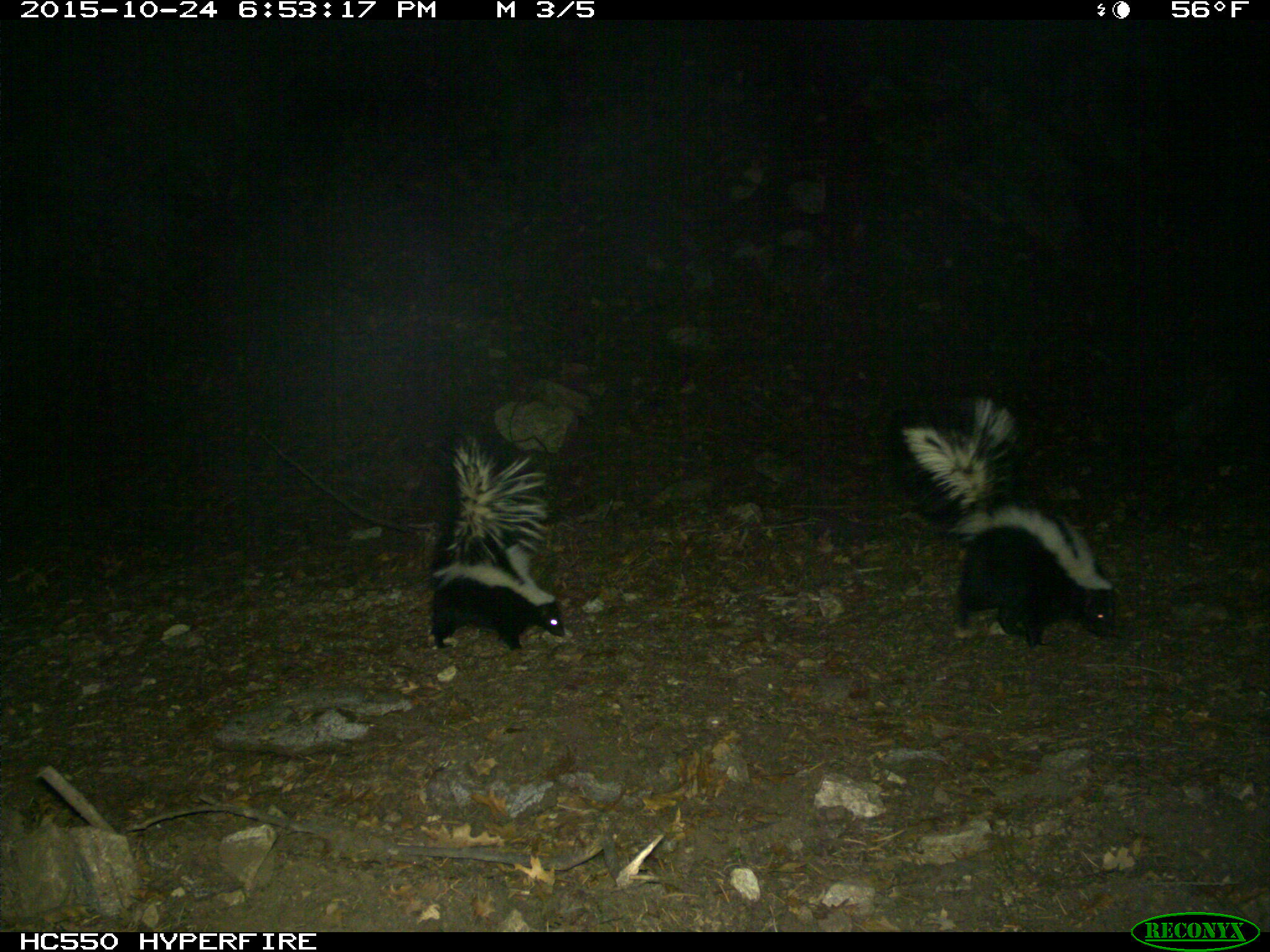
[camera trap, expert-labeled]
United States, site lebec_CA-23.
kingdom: Animalia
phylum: Chordata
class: Mammalia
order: Carnivora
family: Mephitidae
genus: Mephitis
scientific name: Mephitis mephitis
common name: striped skunk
Mephitis mephitis (striped skunk).